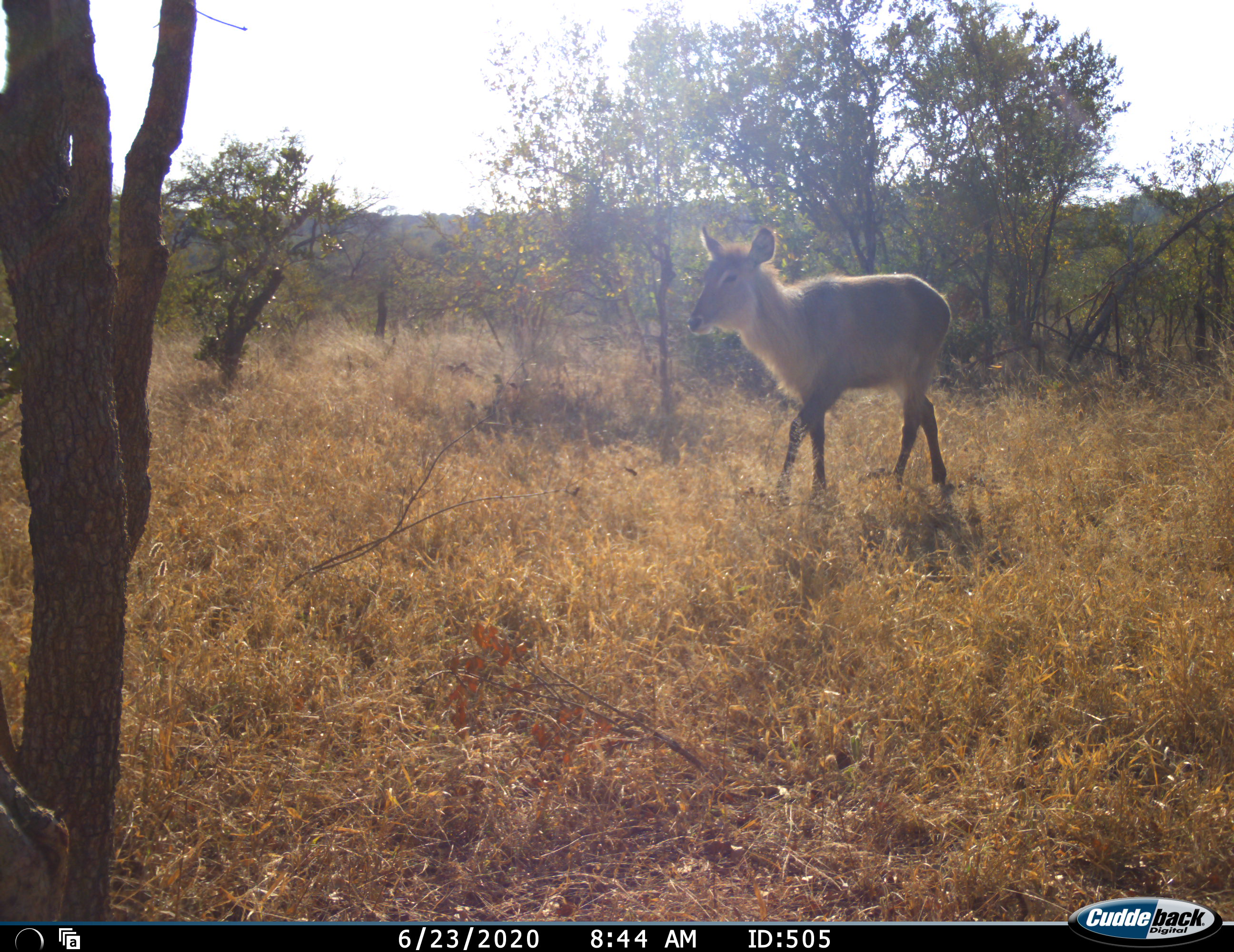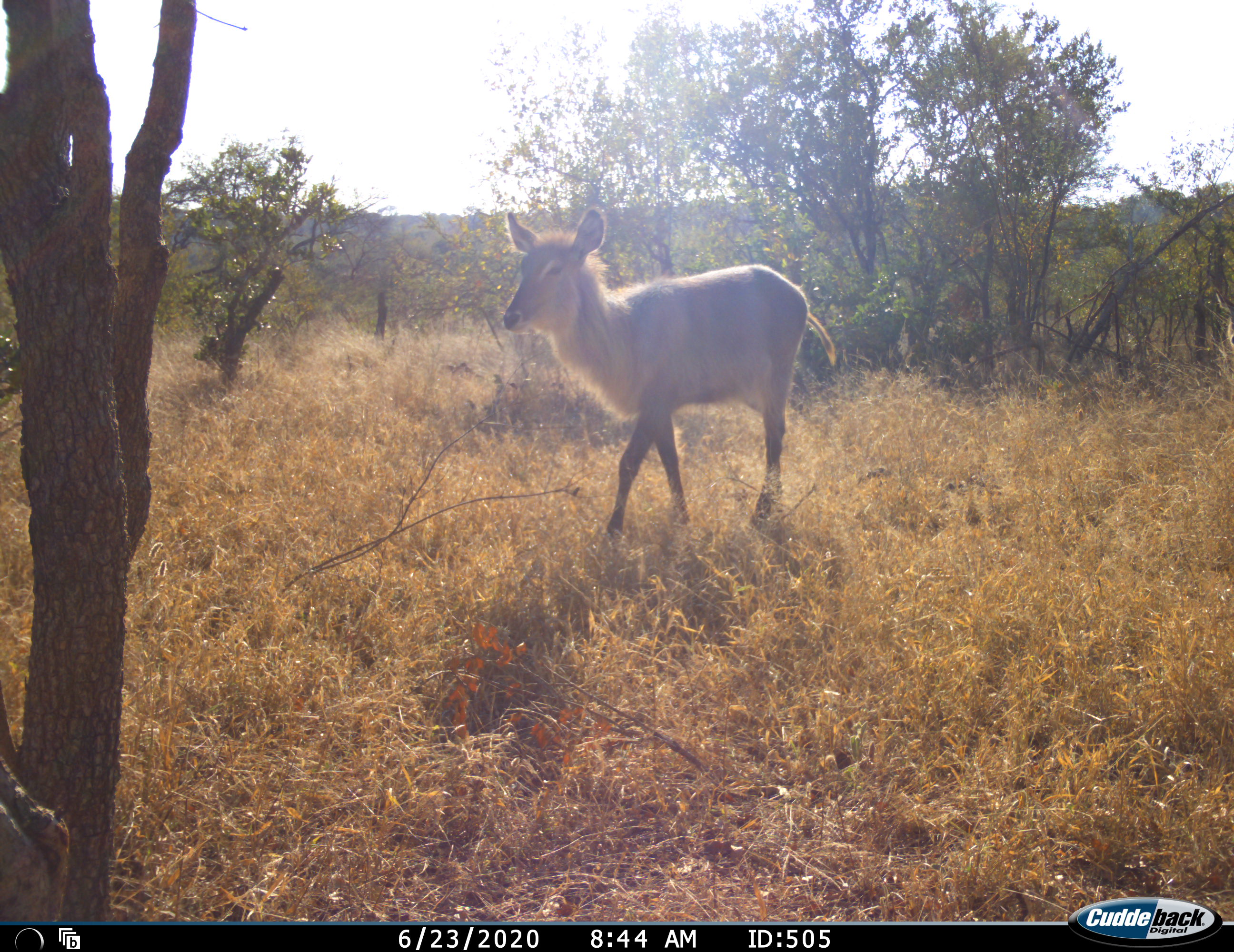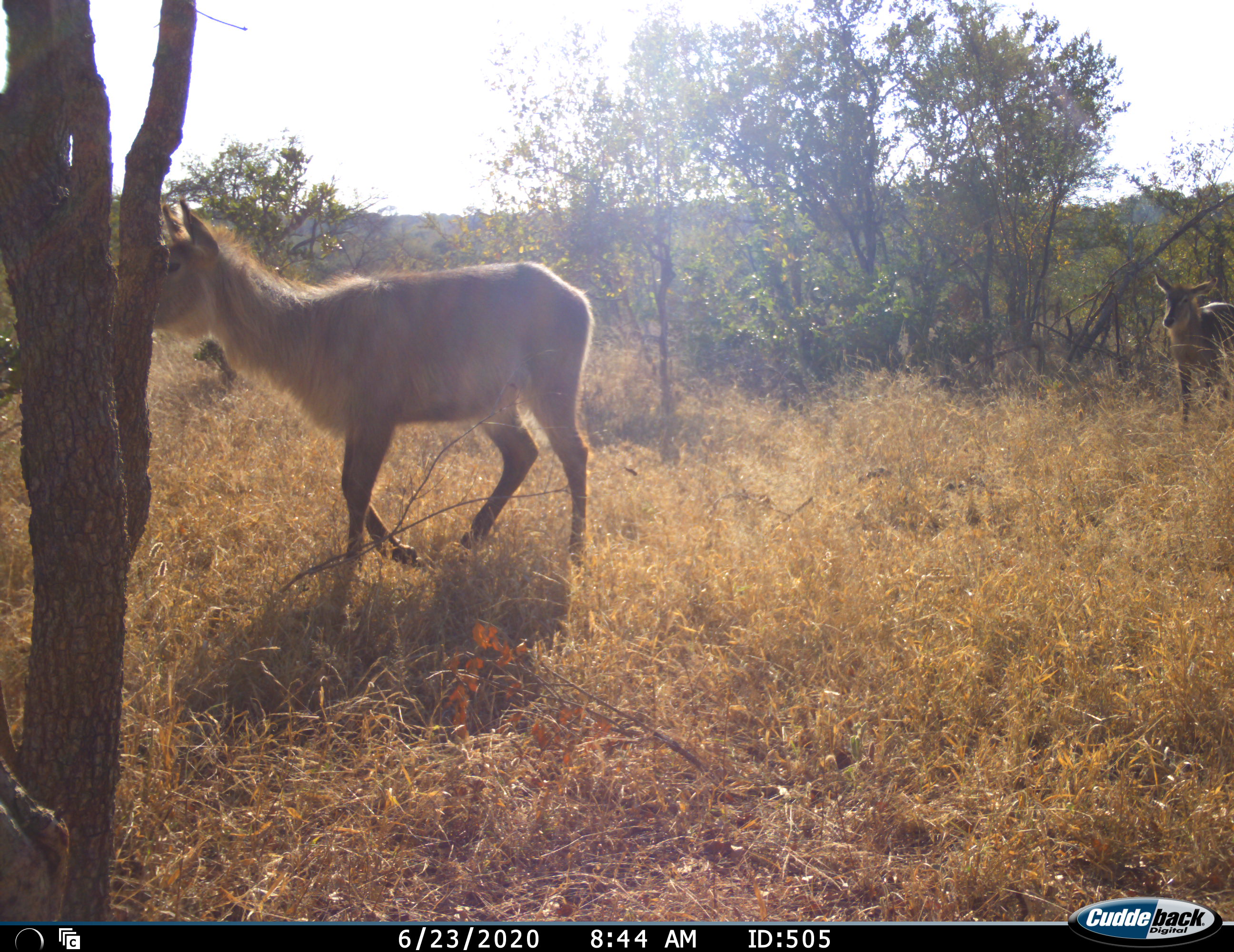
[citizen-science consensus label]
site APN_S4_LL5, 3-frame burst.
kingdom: Animalia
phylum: Chordata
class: Mammalia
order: Artiodactyla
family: Bovidae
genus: Kobus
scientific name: Kobus ellipsiprymnus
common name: waterbuck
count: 2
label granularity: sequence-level